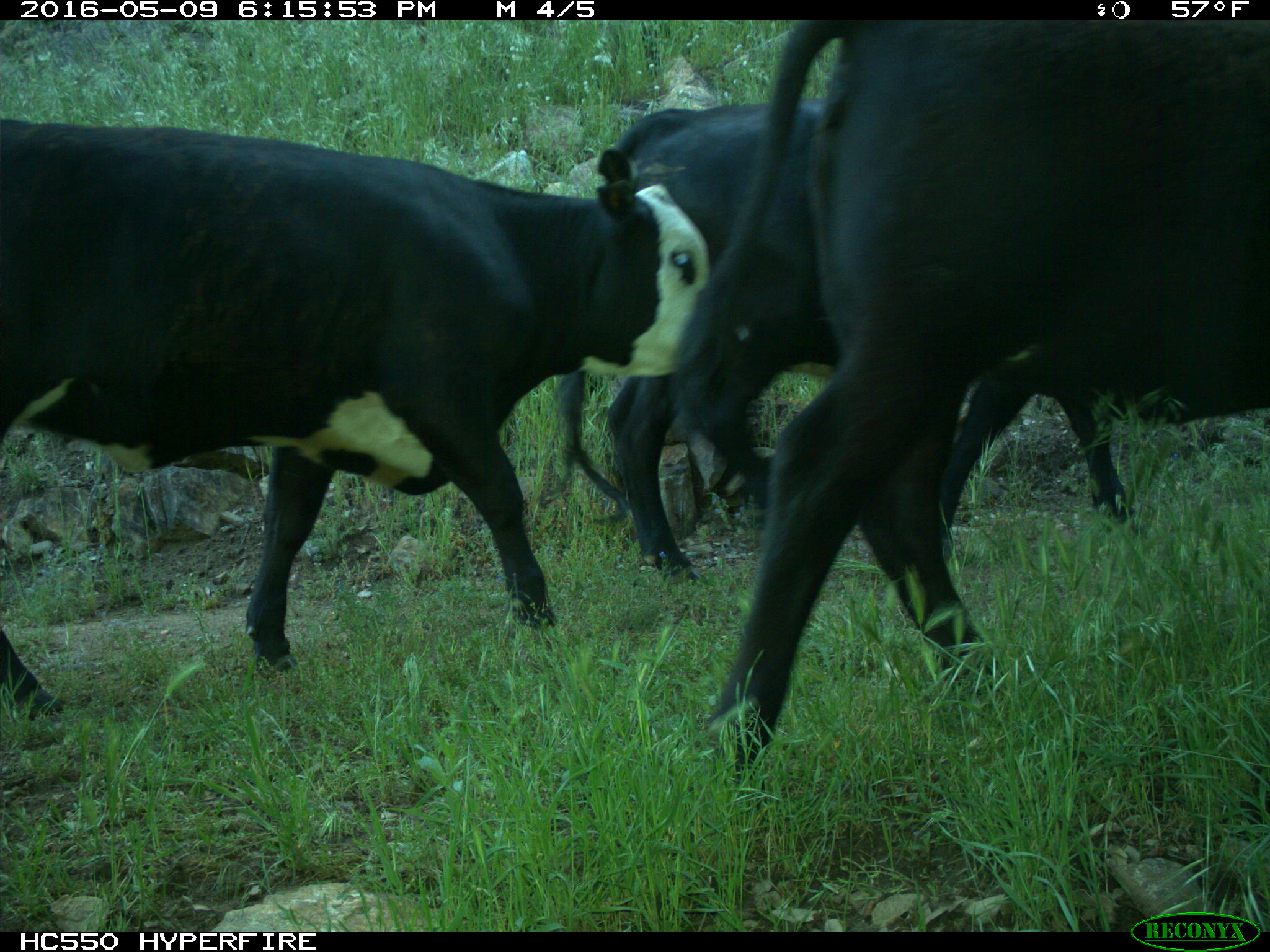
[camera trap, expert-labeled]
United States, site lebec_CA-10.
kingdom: Animalia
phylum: Chordata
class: Mammalia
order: Artiodactyla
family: Bovidae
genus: Bos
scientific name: Bos taurus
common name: domestic cow